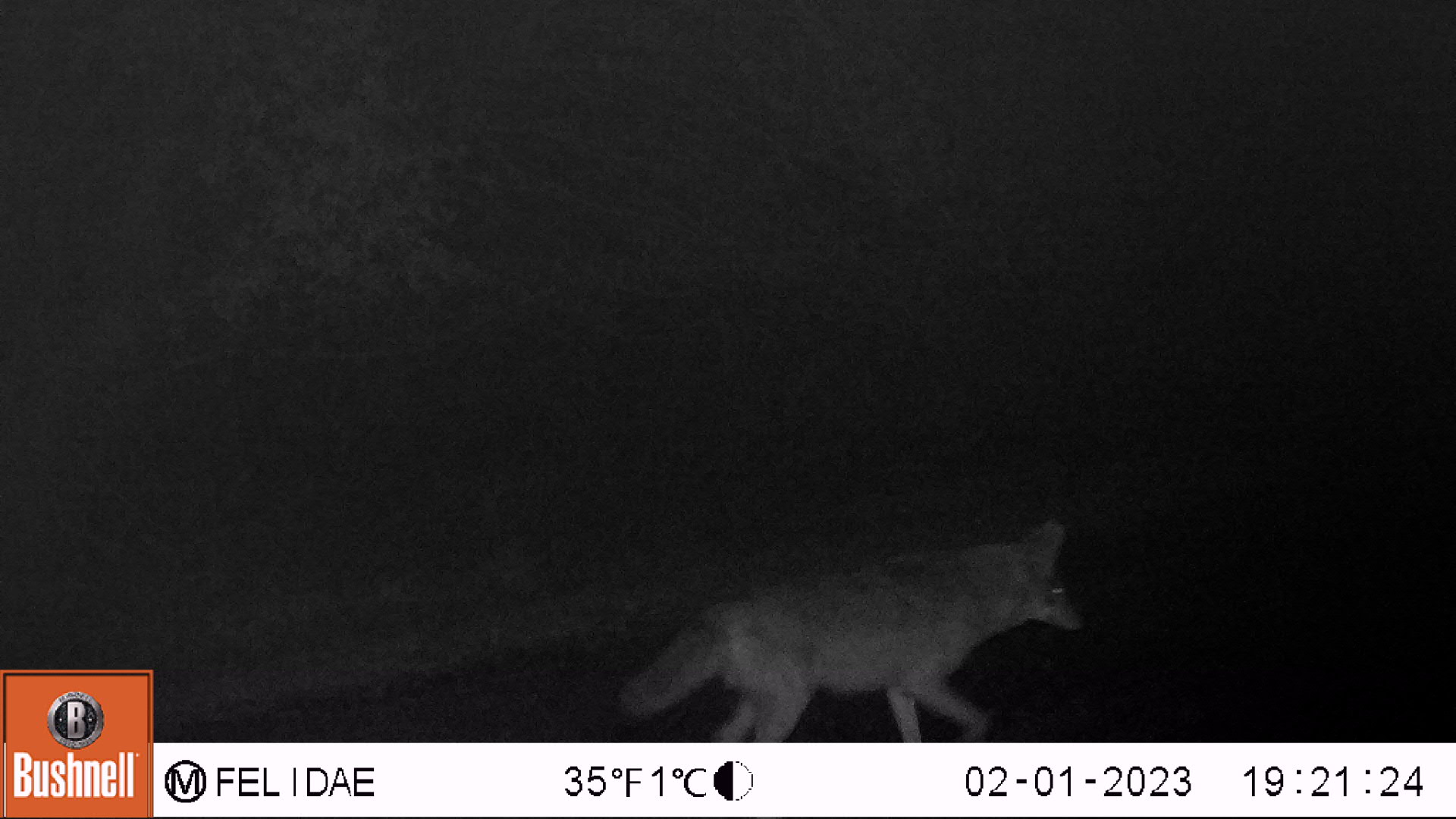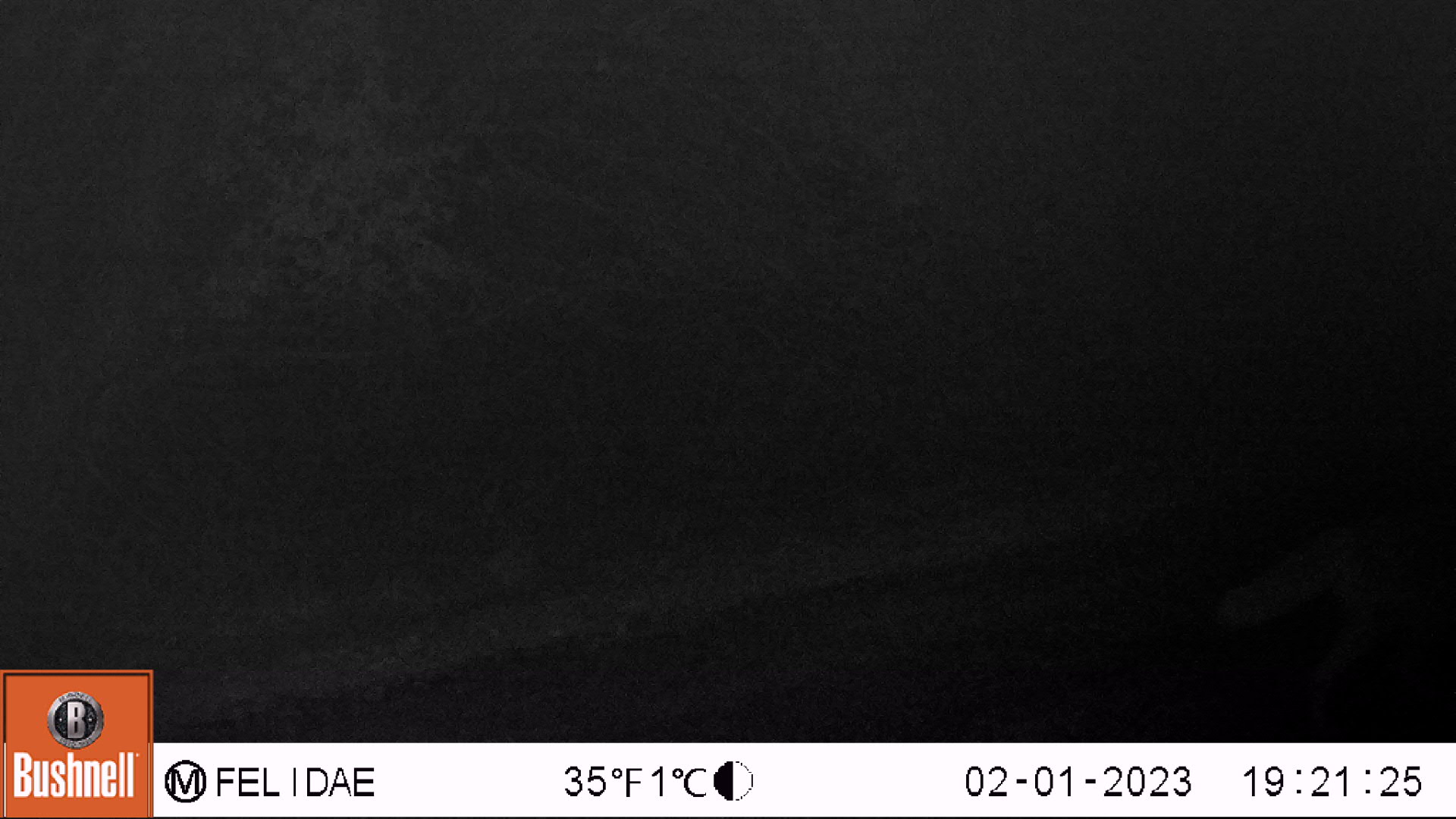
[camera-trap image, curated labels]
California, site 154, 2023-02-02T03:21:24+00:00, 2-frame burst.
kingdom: Animalia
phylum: Chordata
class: Mammalia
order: Carnivora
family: Canidae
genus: Canis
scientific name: Canis latrans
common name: coyote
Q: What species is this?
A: Coyote (Canis latrans).